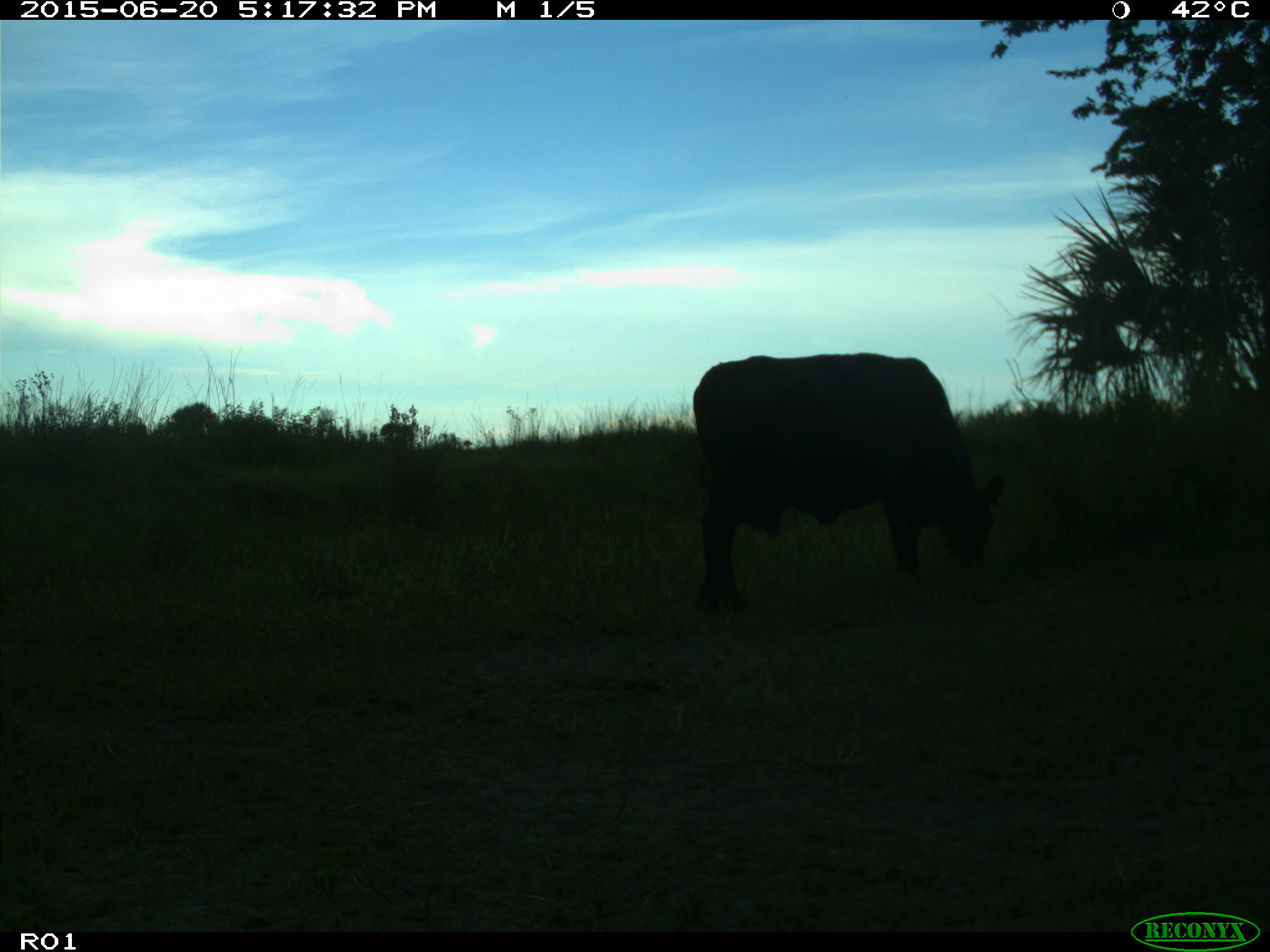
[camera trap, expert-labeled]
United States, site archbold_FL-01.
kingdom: Animalia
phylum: Chordata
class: Mammalia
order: Artiodactyla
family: Bovidae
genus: Bos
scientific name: Bos taurus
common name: domestic cow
Bos taurus (domestic cow).